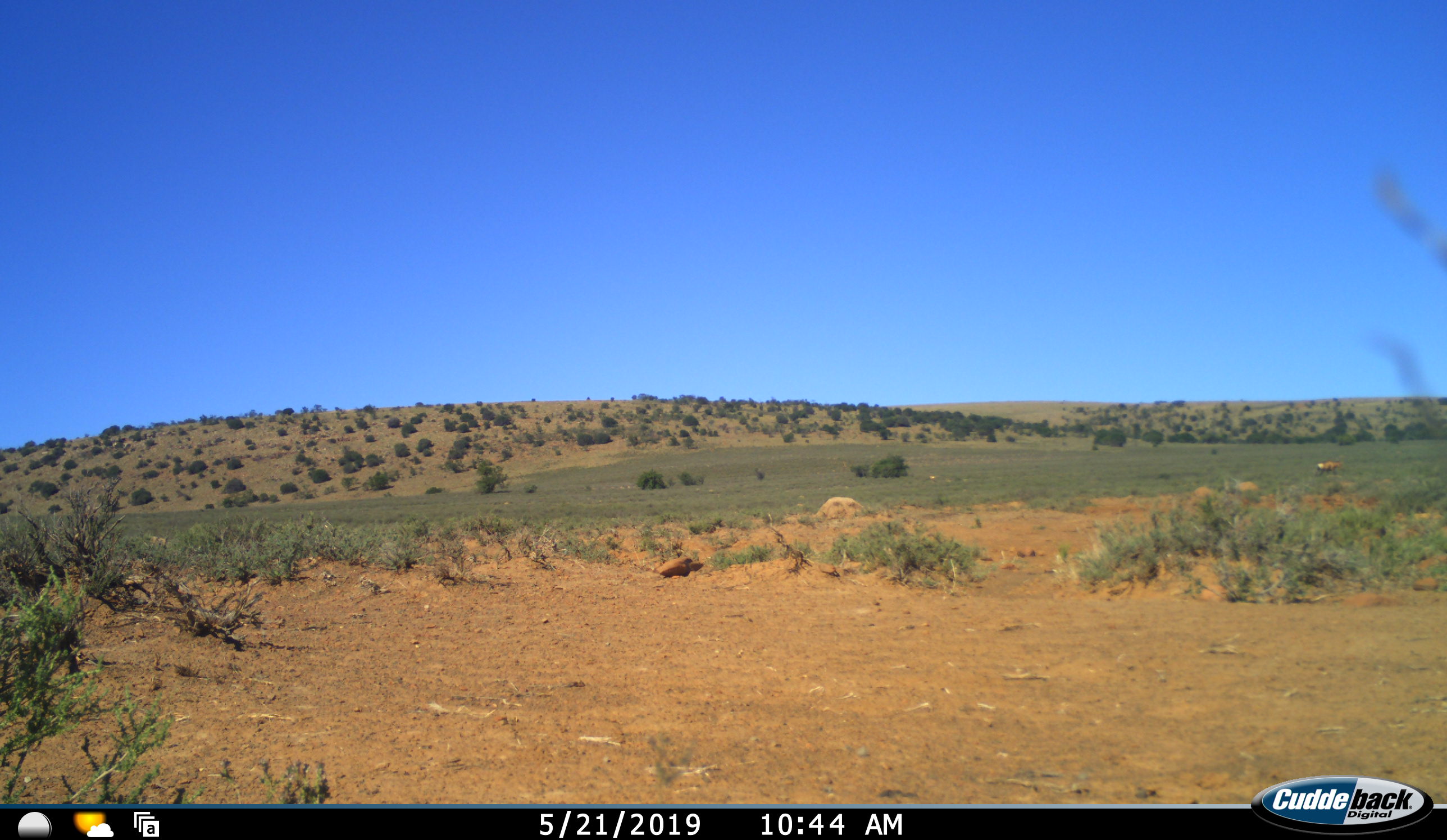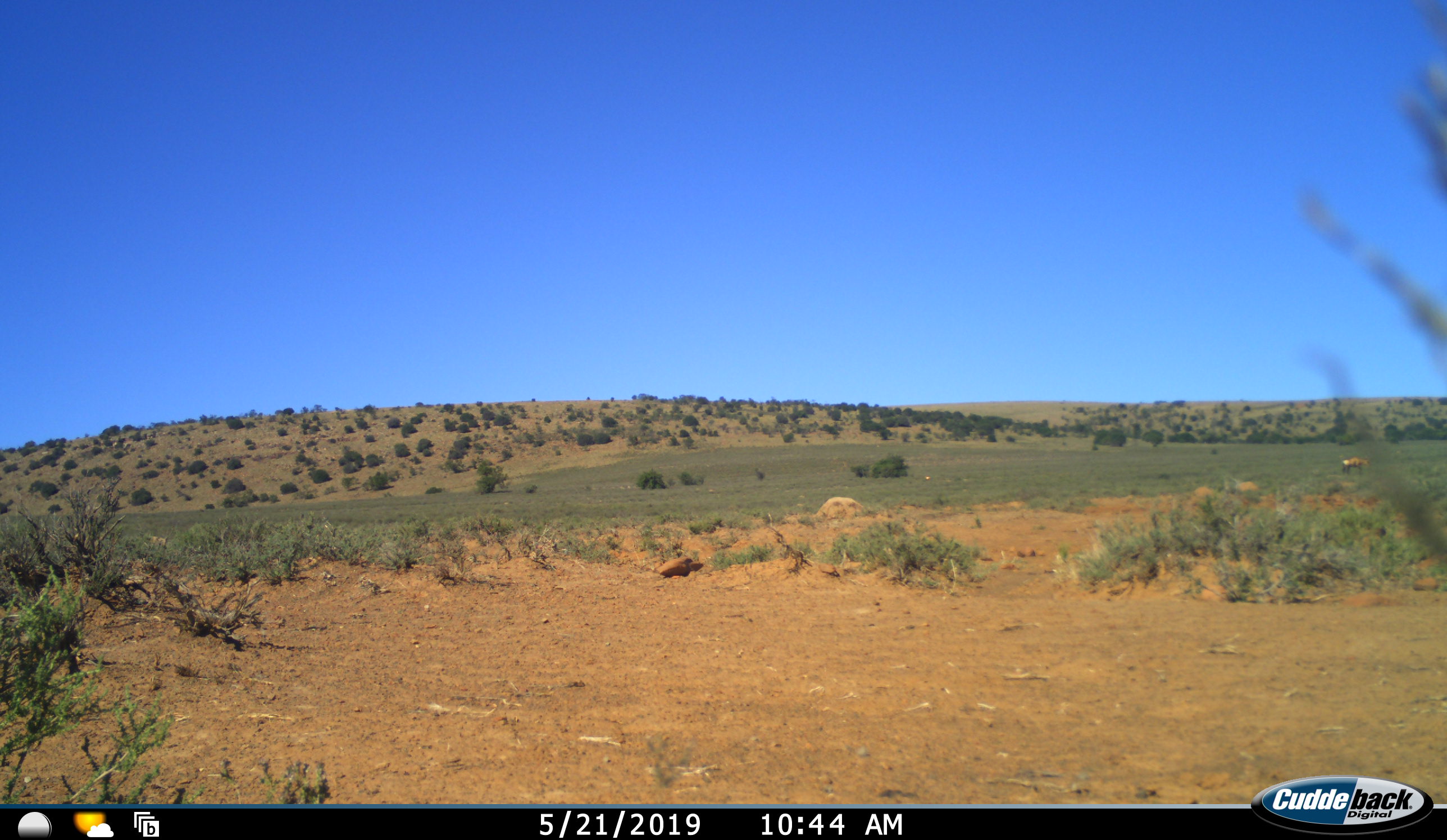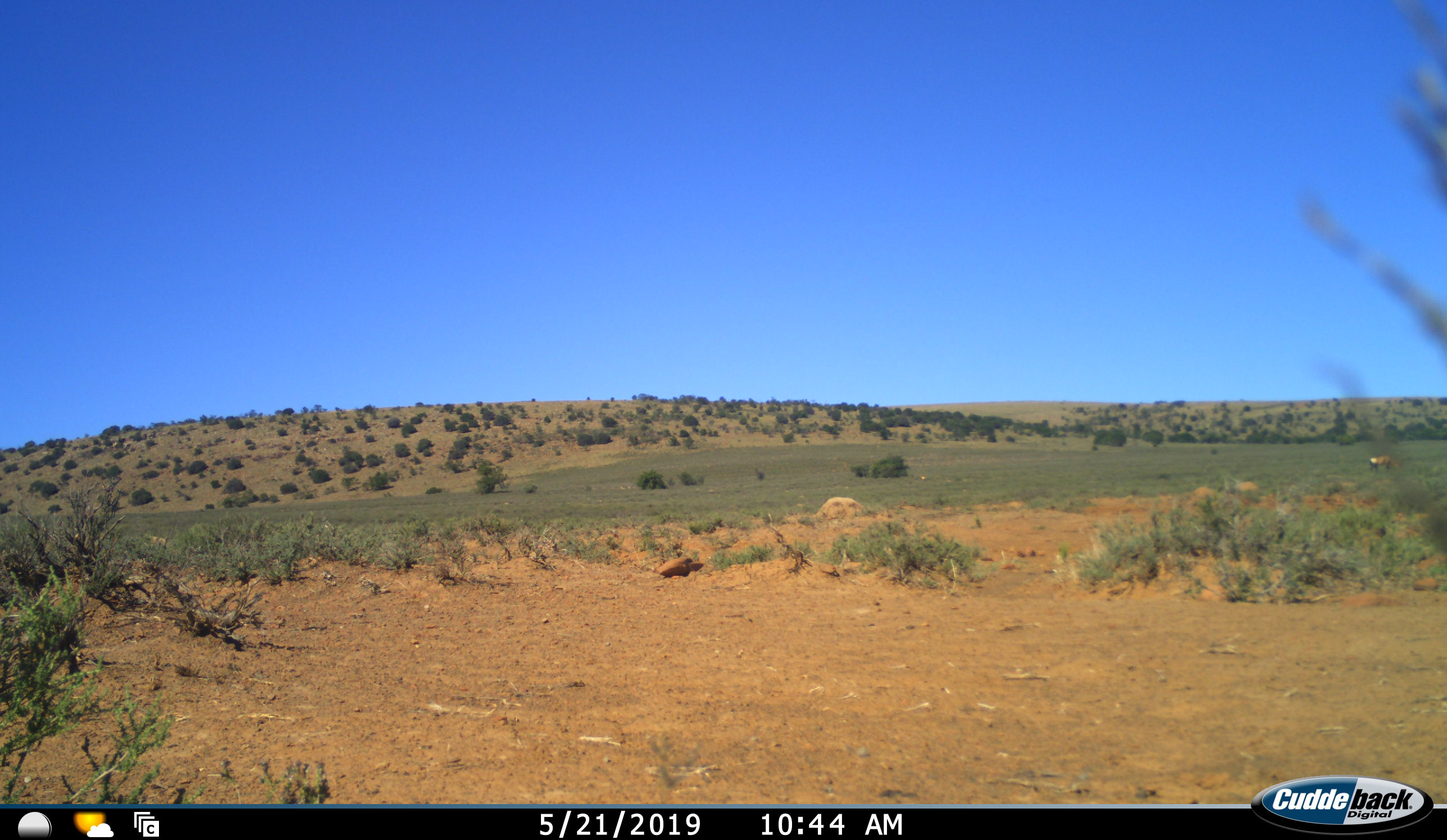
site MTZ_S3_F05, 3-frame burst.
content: unidentified animal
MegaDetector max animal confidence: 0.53